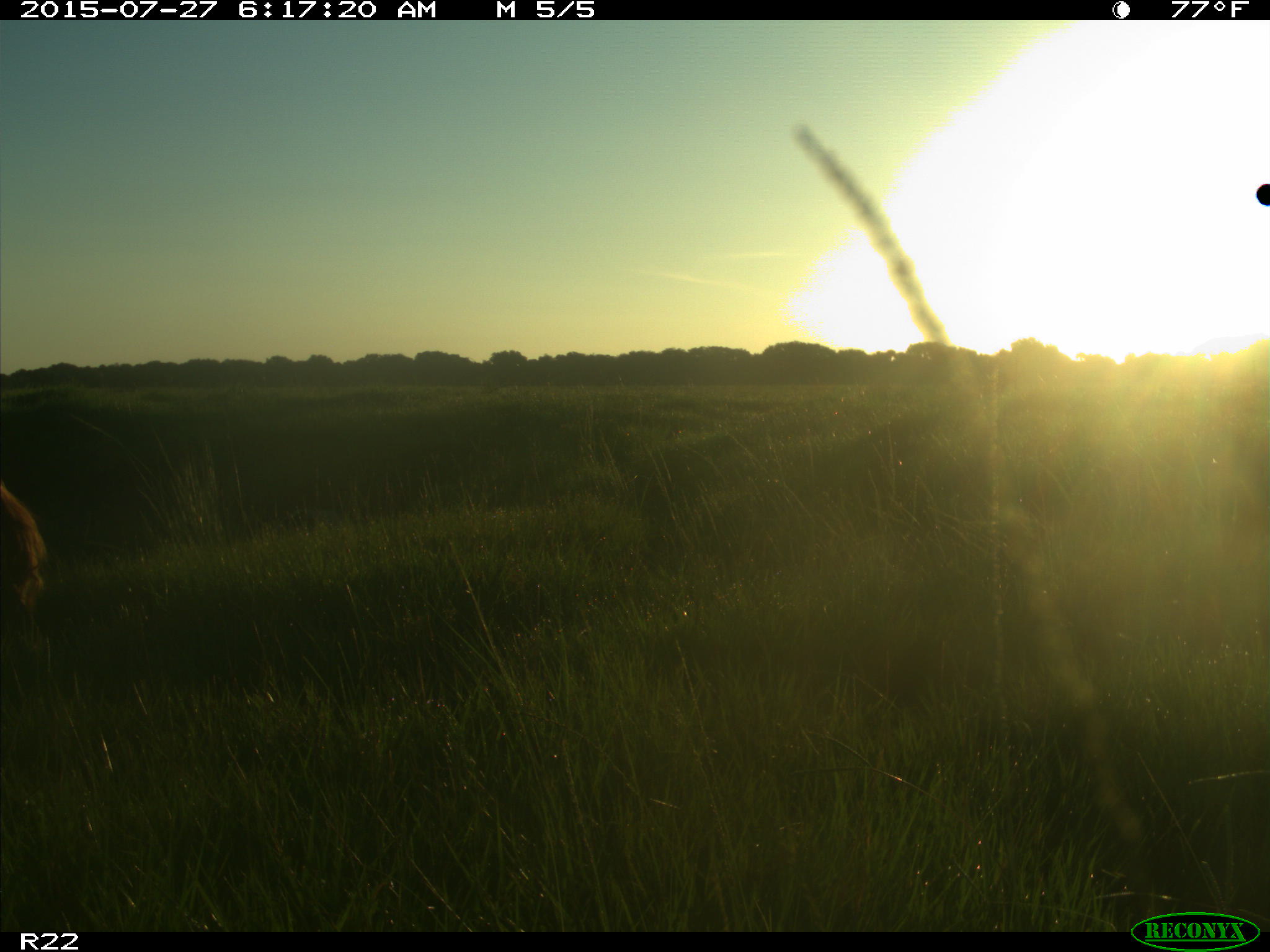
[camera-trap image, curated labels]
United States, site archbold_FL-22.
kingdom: Animalia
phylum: Chordata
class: Mammalia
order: Artiodactyla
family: Bovidae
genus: Bos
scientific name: Bos taurus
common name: domestic cow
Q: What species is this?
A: Bos taurus (domestic cow).